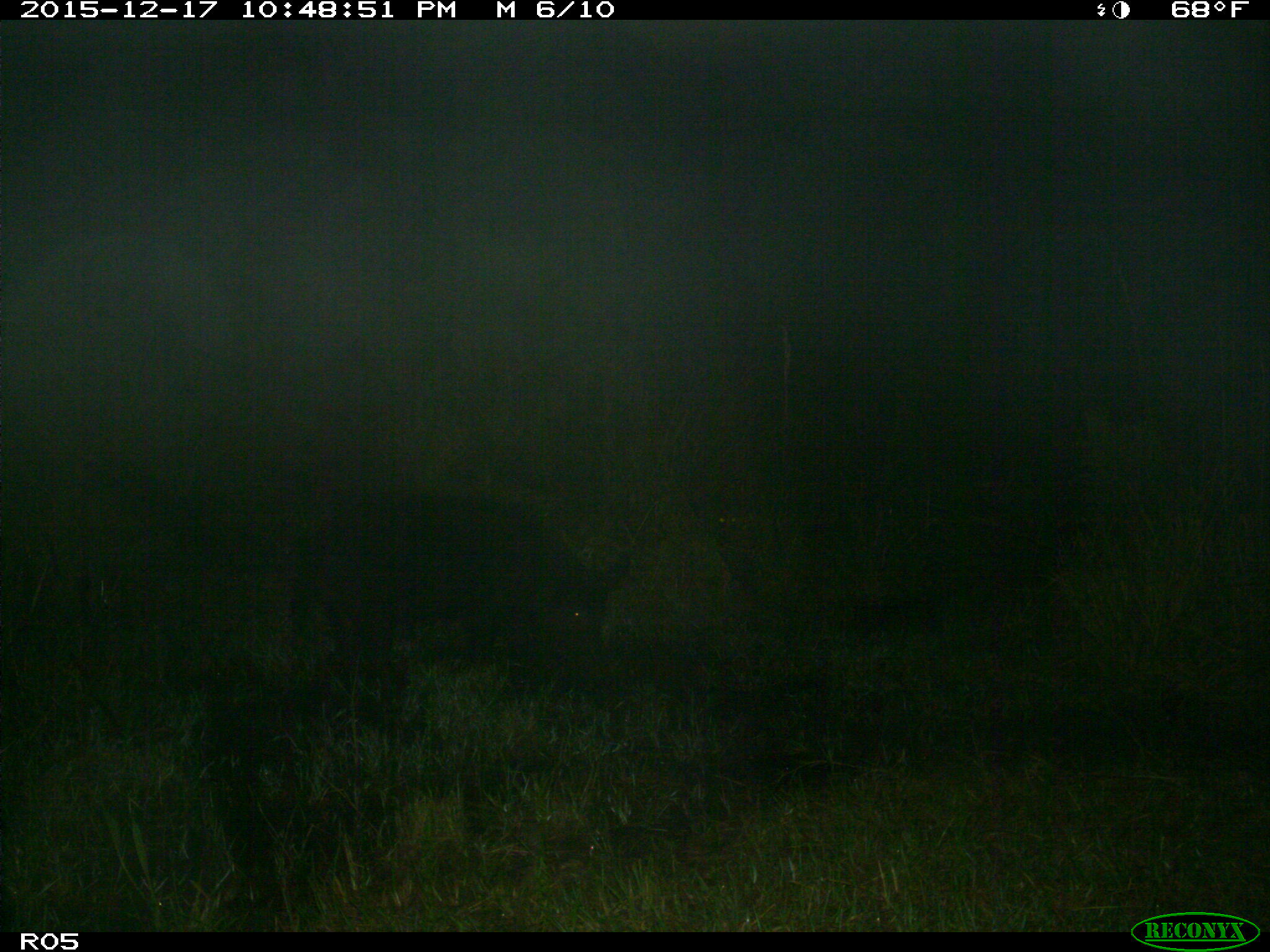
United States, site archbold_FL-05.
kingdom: Animalia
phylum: Chordata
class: Mammalia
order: Artiodactyla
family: Suidae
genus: Sus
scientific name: Sus scrofa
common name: wild boar